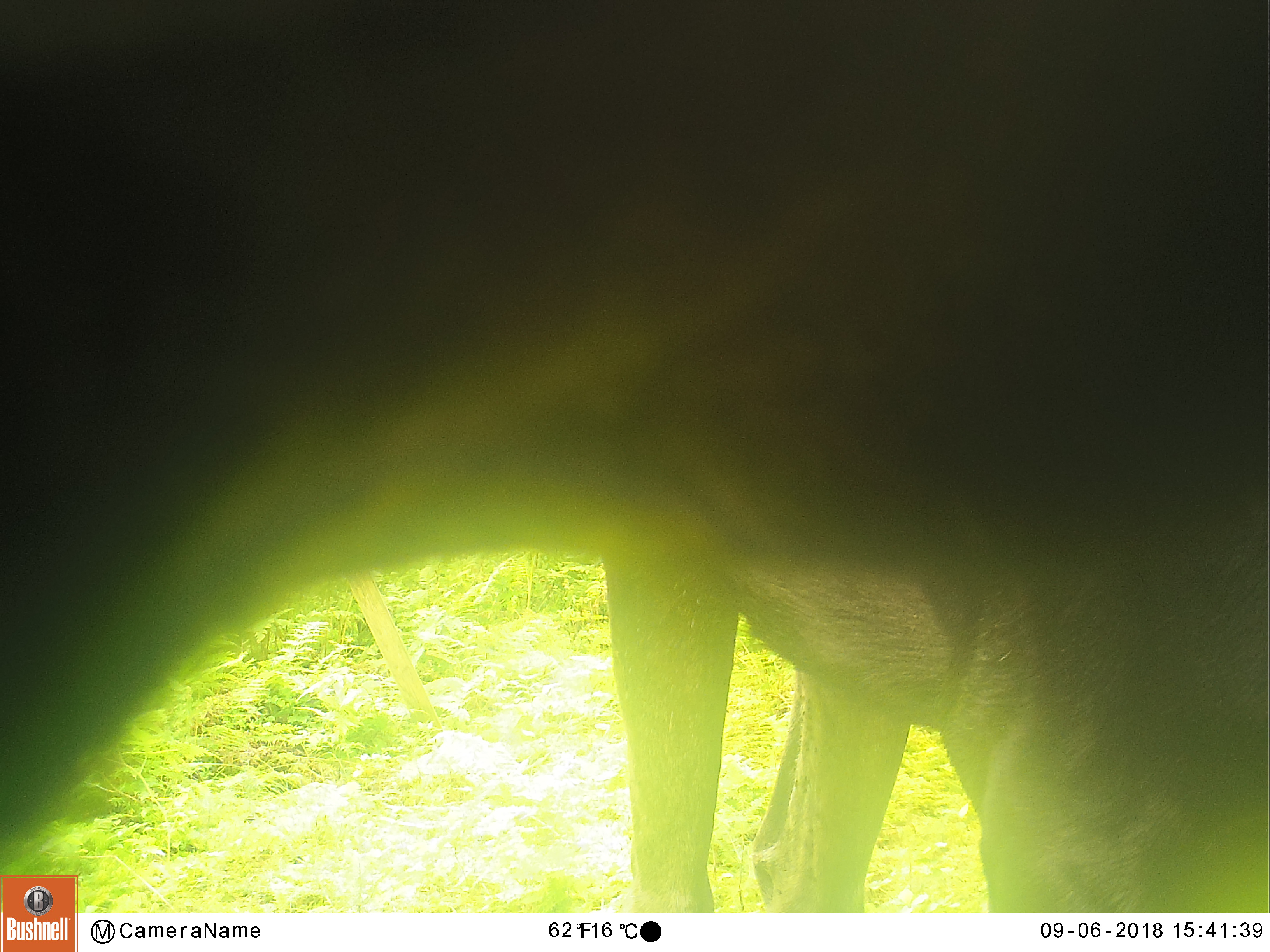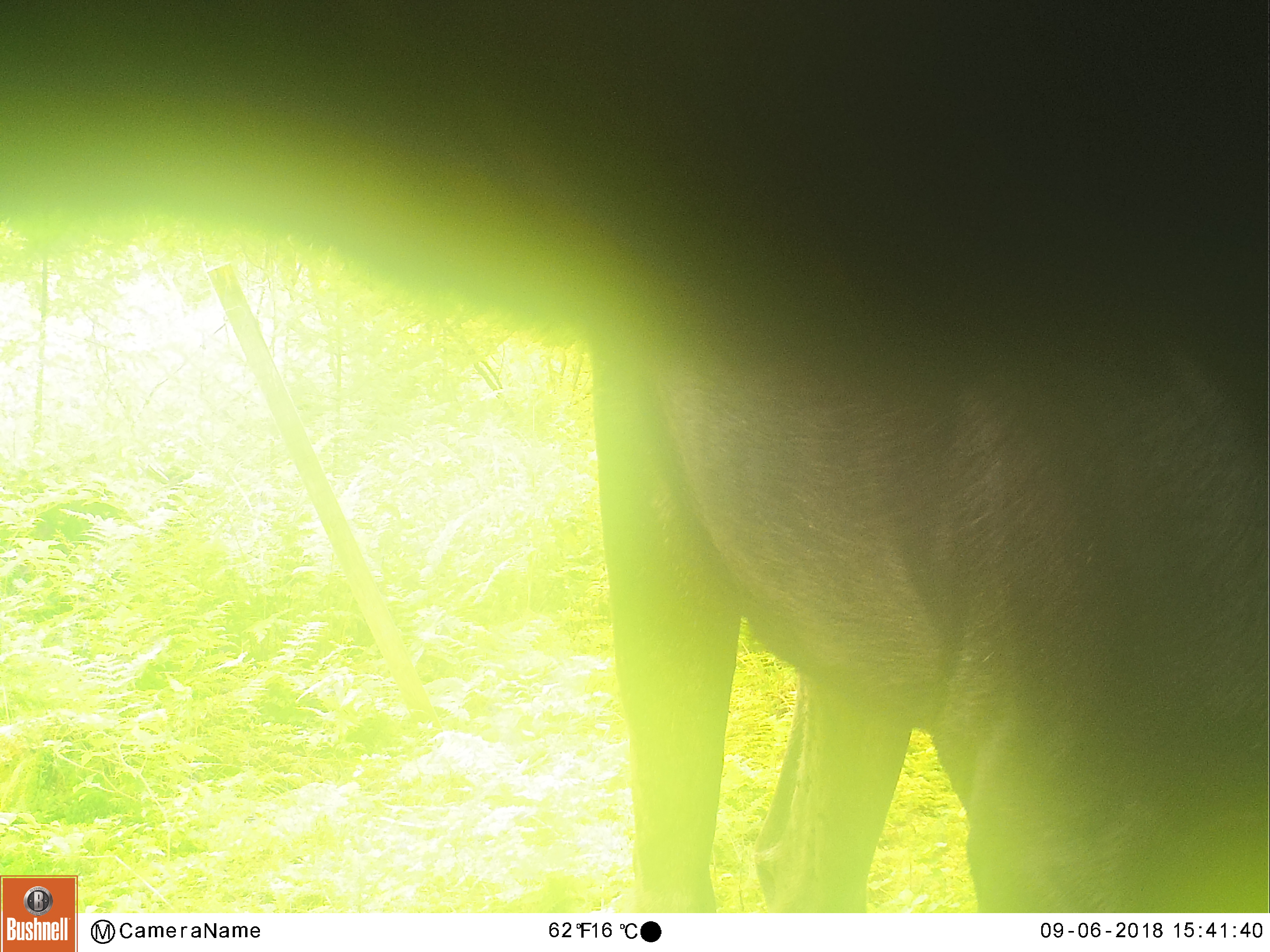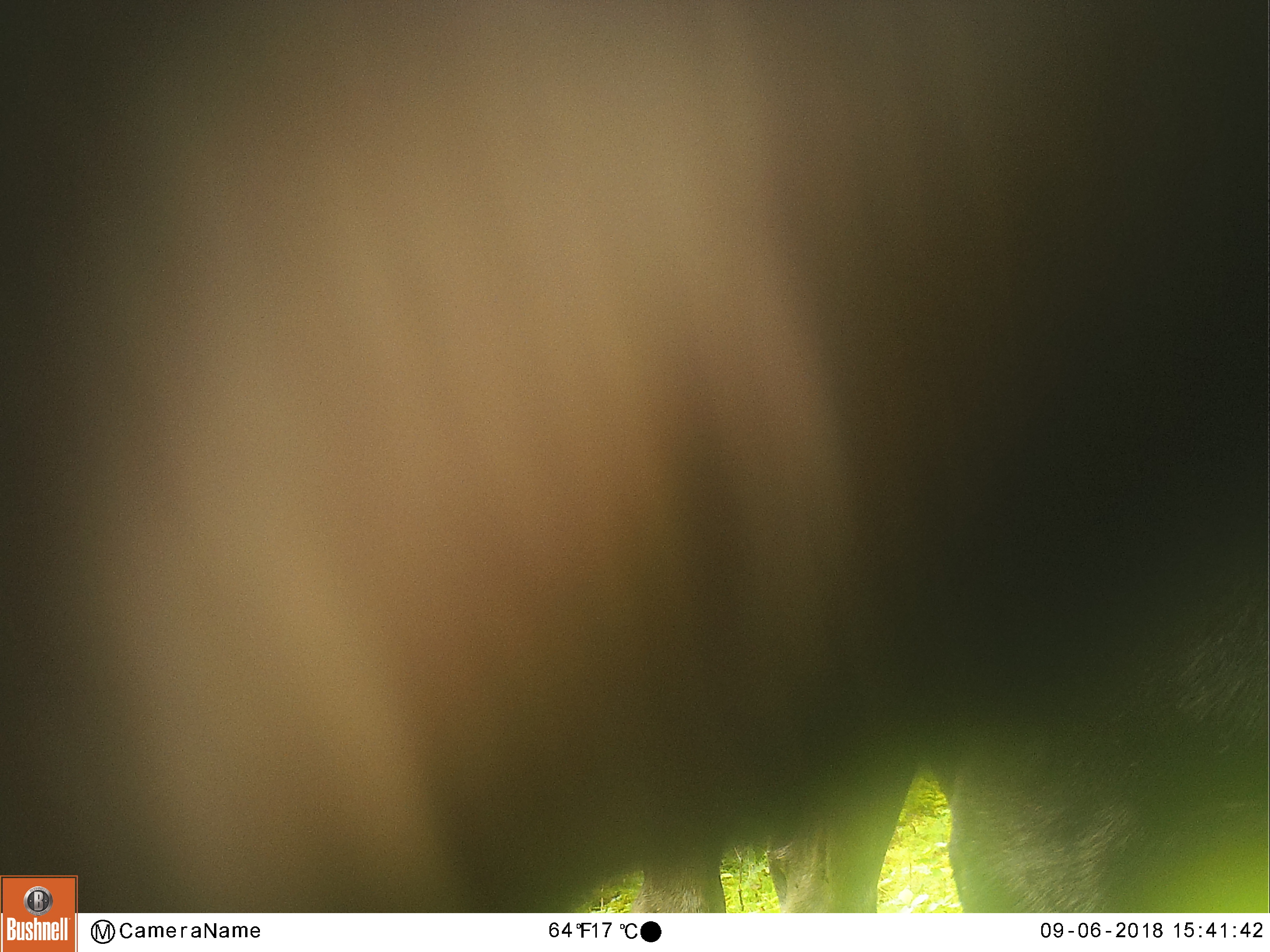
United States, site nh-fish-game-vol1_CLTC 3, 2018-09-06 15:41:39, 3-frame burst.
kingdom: Animalia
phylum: Chordata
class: Mammalia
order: Artiodactyla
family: Cervidae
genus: Alces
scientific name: Alces alces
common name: moose